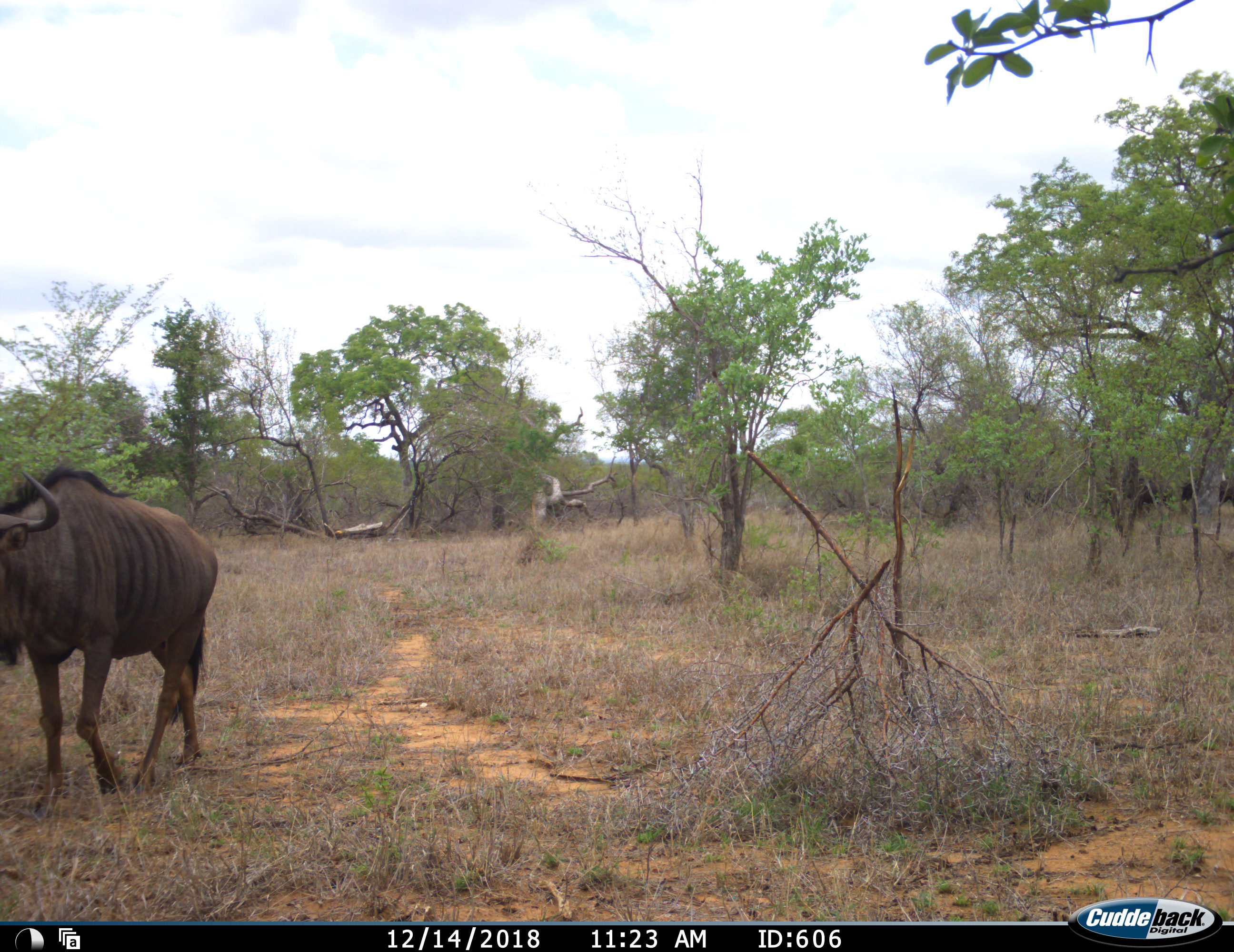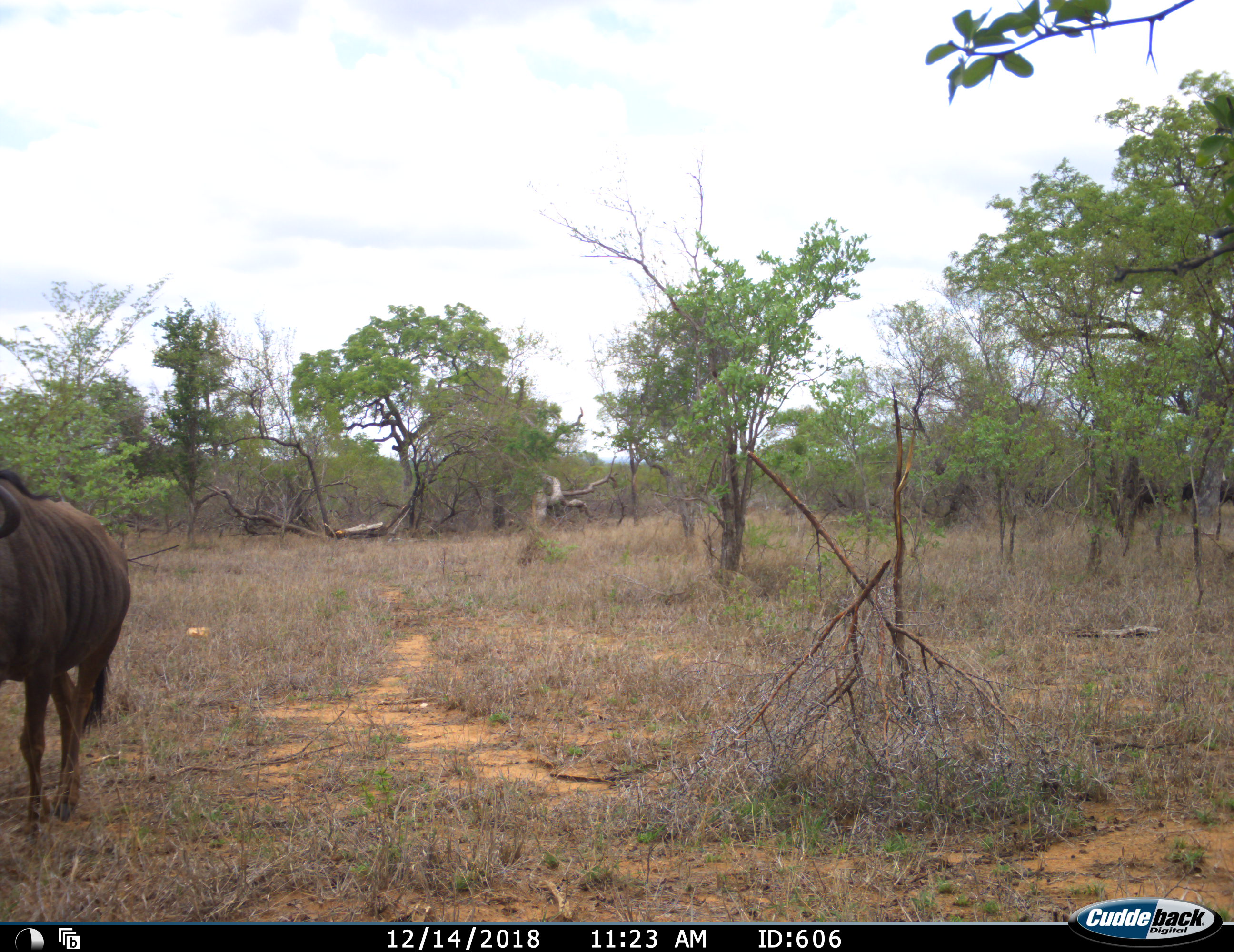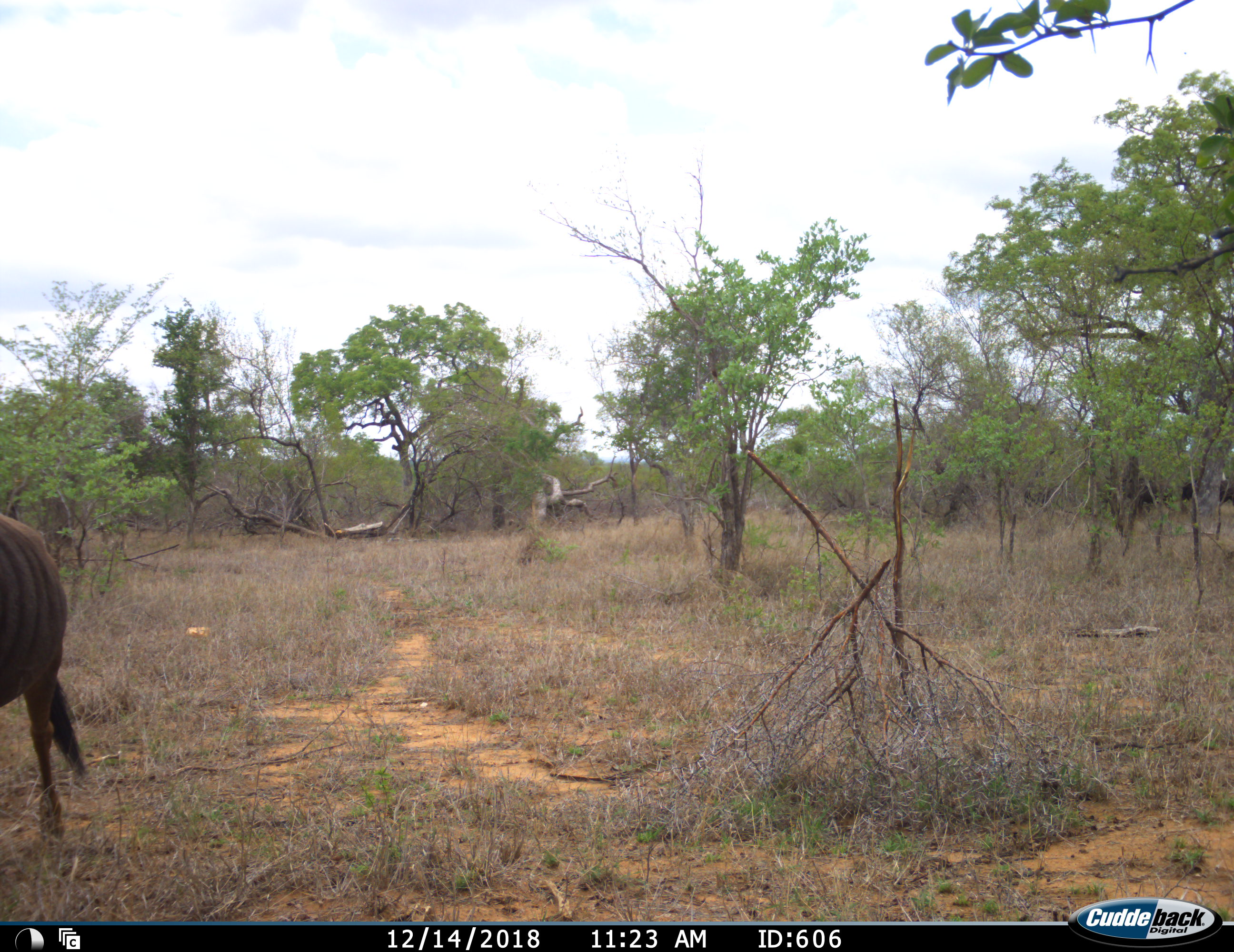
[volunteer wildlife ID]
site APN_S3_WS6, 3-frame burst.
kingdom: Animalia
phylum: Chordata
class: Mammalia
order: Artiodactyla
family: Bovidae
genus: Connochaetes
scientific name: Connochaetes taurinus taurinus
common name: blue wildebeest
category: wildebeestblue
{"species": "wildebeestblue (blue wildebeest) (Connochaetes taurinus taurinus)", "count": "1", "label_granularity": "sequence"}